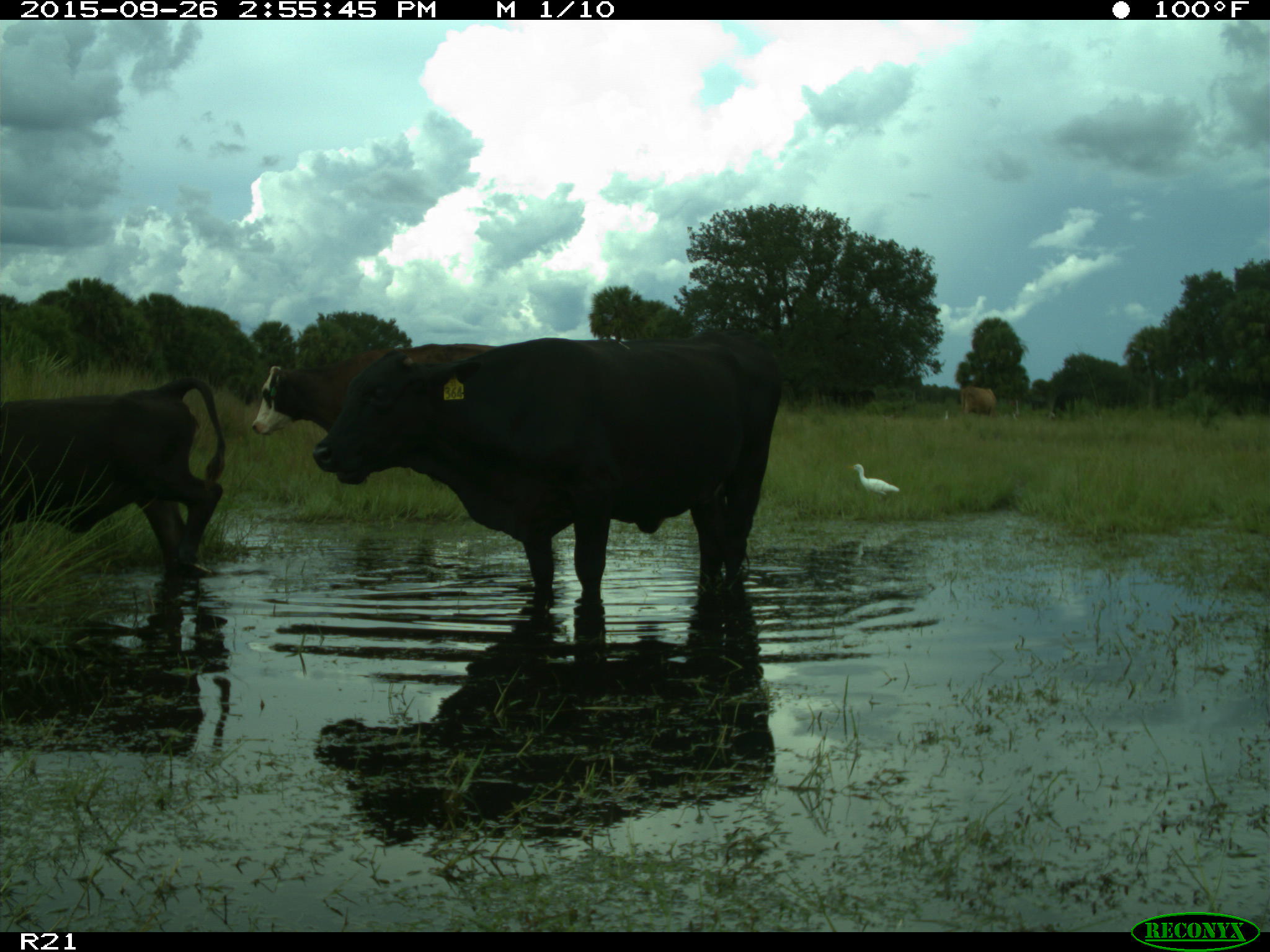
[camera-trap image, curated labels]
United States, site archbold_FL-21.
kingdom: Animalia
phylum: Chordata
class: Mammalia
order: Artiodactyla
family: Bovidae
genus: Bos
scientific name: Bos taurus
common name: domestic cow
Bos taurus (domestic cow).